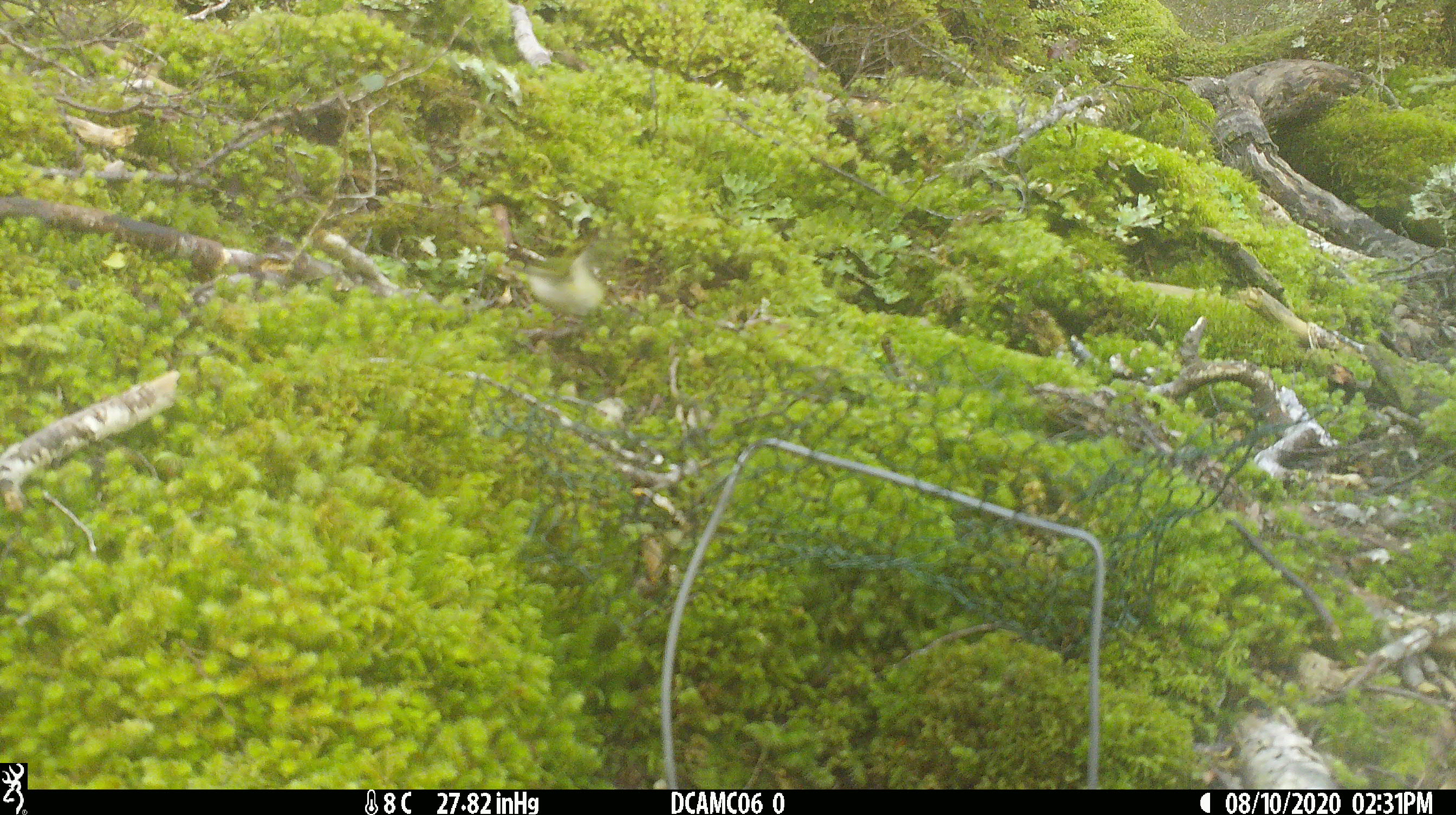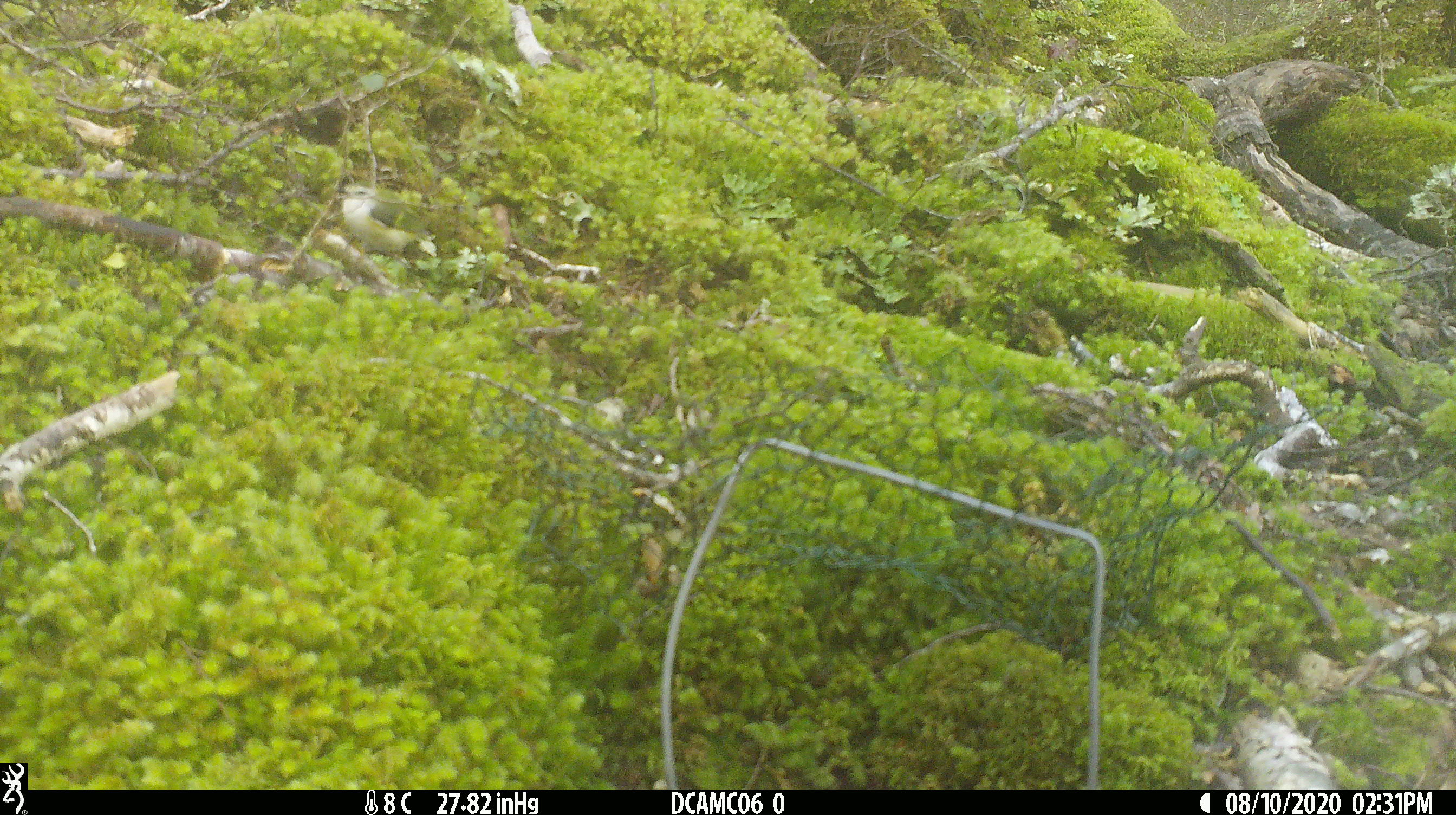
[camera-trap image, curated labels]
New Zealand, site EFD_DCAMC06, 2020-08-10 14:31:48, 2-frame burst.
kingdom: Animalia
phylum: Chordata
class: Aves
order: Passeriformes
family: Acanthisittidae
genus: Acanthisitta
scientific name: Acanthisitta chloris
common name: rifleman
Rifleman (Acanthisitta chloris).